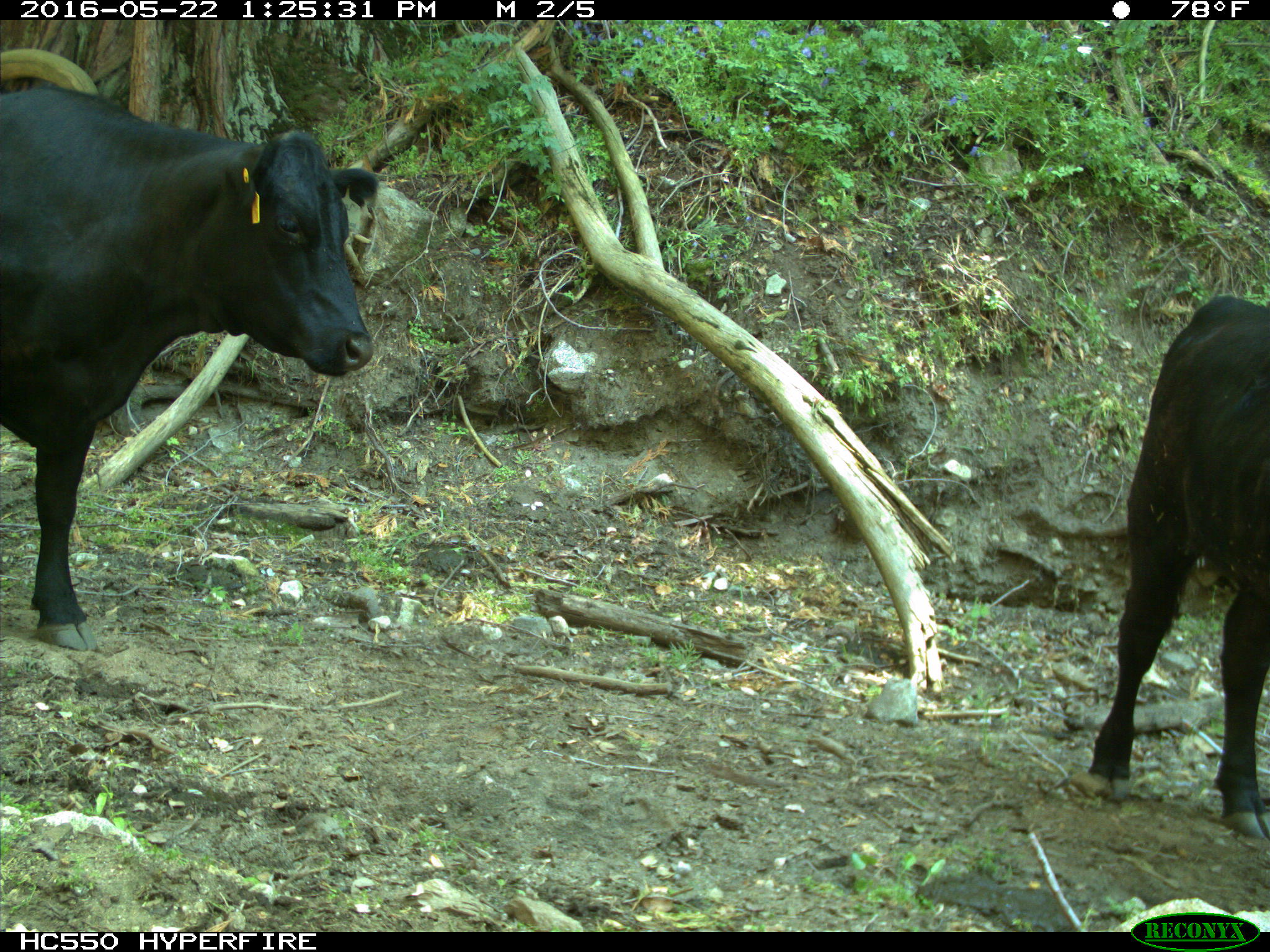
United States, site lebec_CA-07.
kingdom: Animalia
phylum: Chordata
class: Mammalia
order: Artiodactyla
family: Bovidae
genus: Bos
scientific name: Bos taurus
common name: domestic cow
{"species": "Bos taurus (domestic cow)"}